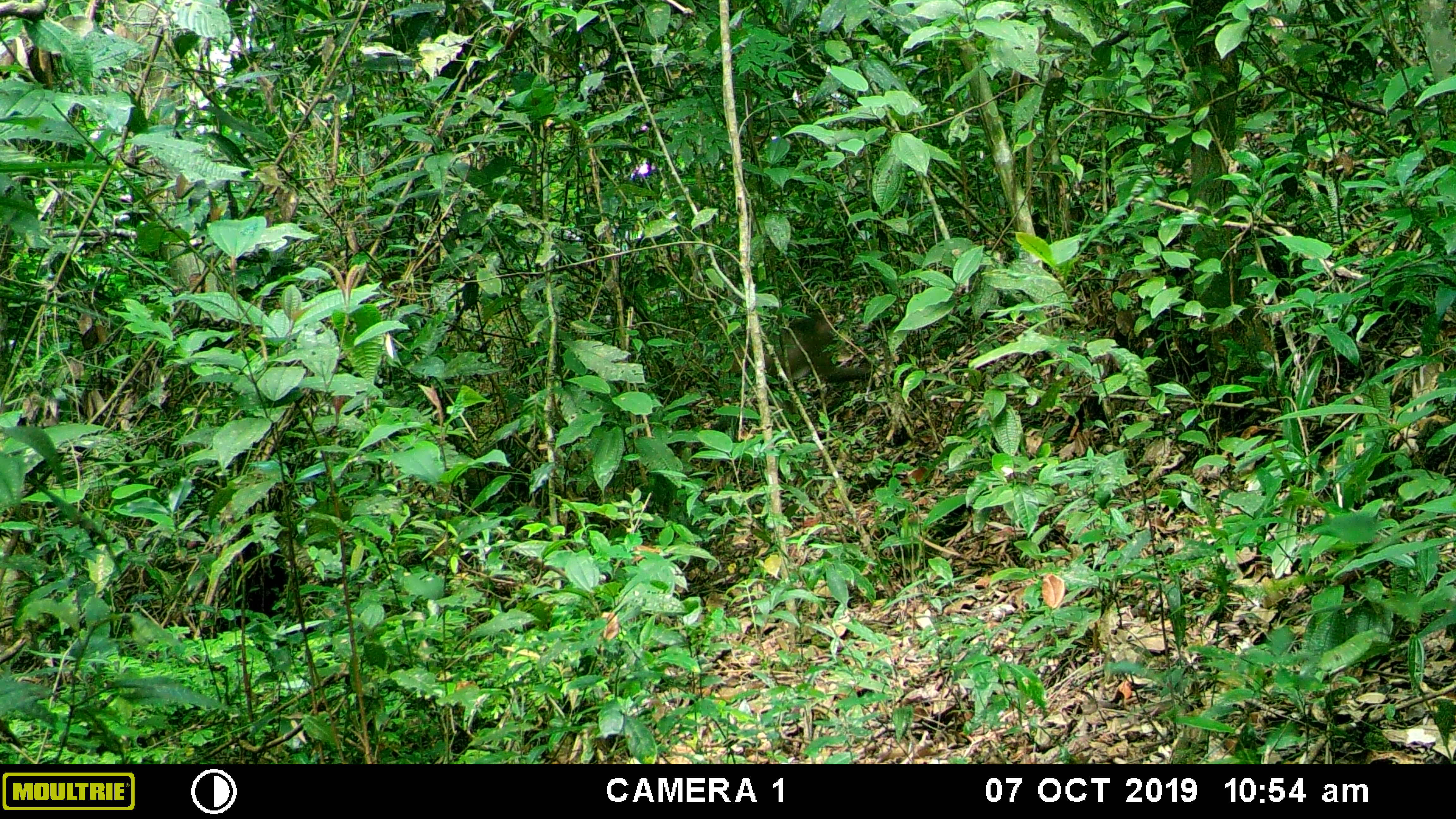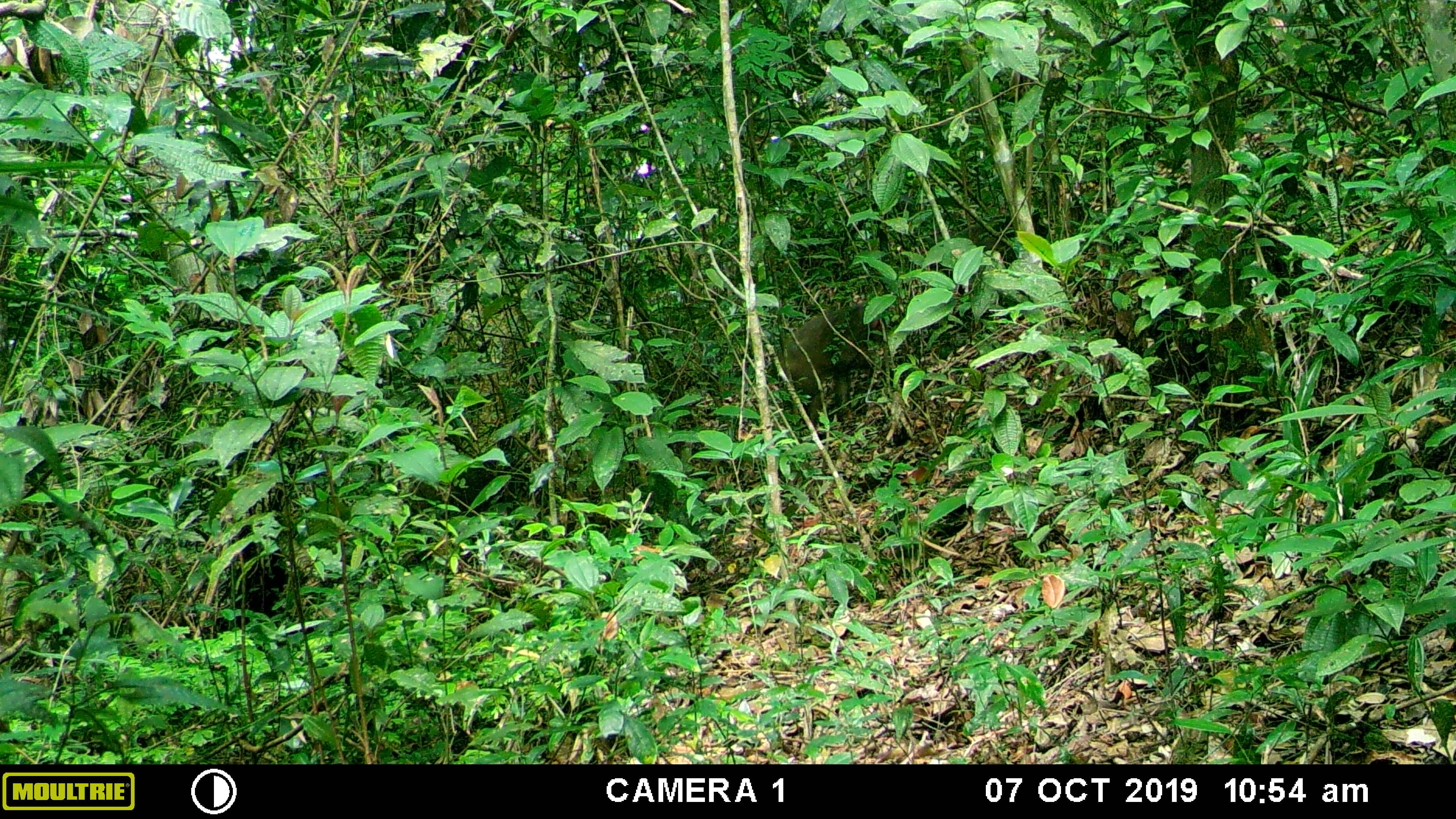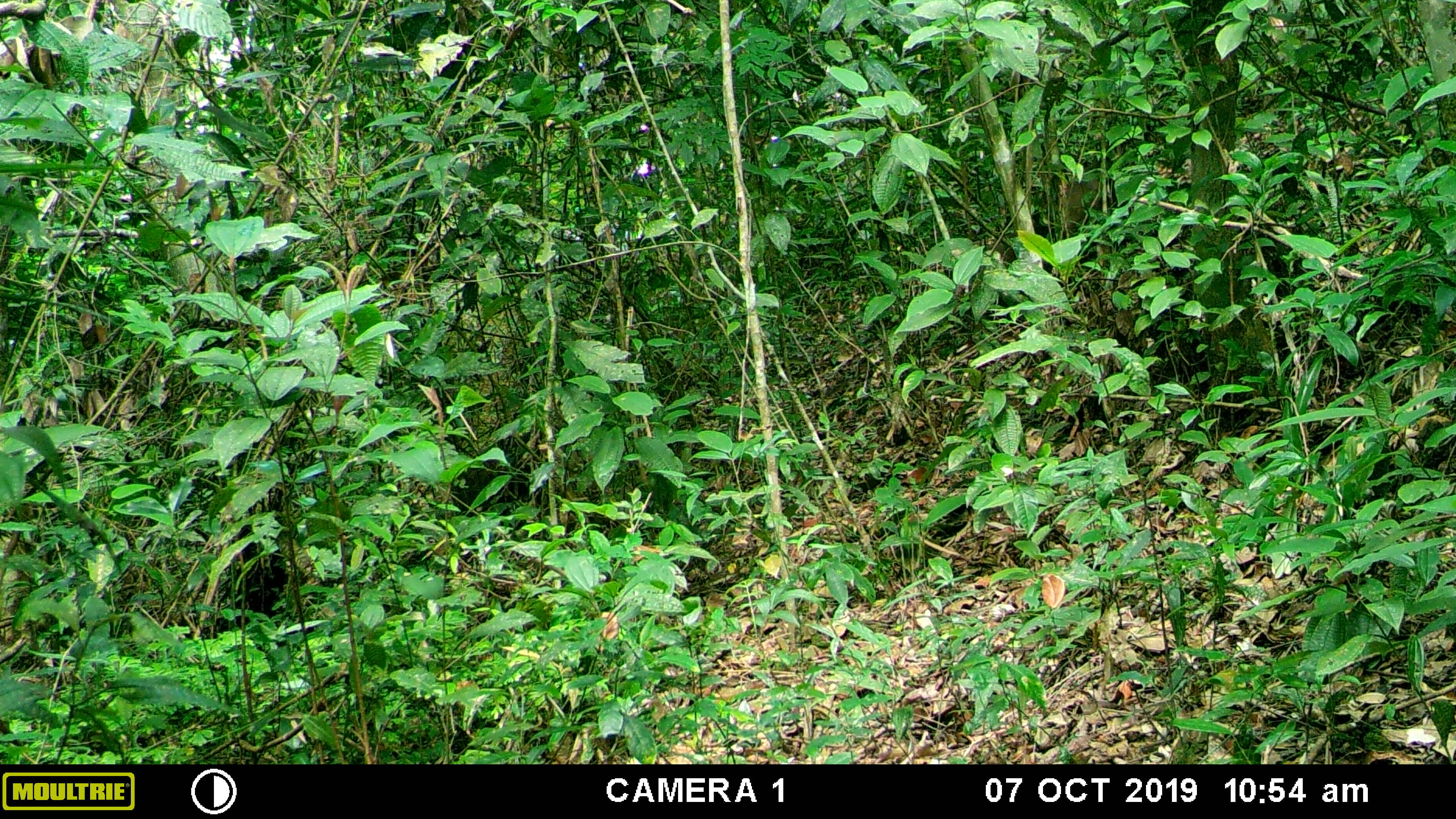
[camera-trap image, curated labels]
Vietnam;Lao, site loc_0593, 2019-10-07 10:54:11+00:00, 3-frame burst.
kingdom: Animalia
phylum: Chordata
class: Mammalia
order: Primates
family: Cercopithecidae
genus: Macaca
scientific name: Macaca arctoides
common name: stump-tailed macaque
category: stump tailed macaque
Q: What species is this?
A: Stump tailed macaque (stump-tailed macaque) (Macaca arctoides).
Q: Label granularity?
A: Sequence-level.